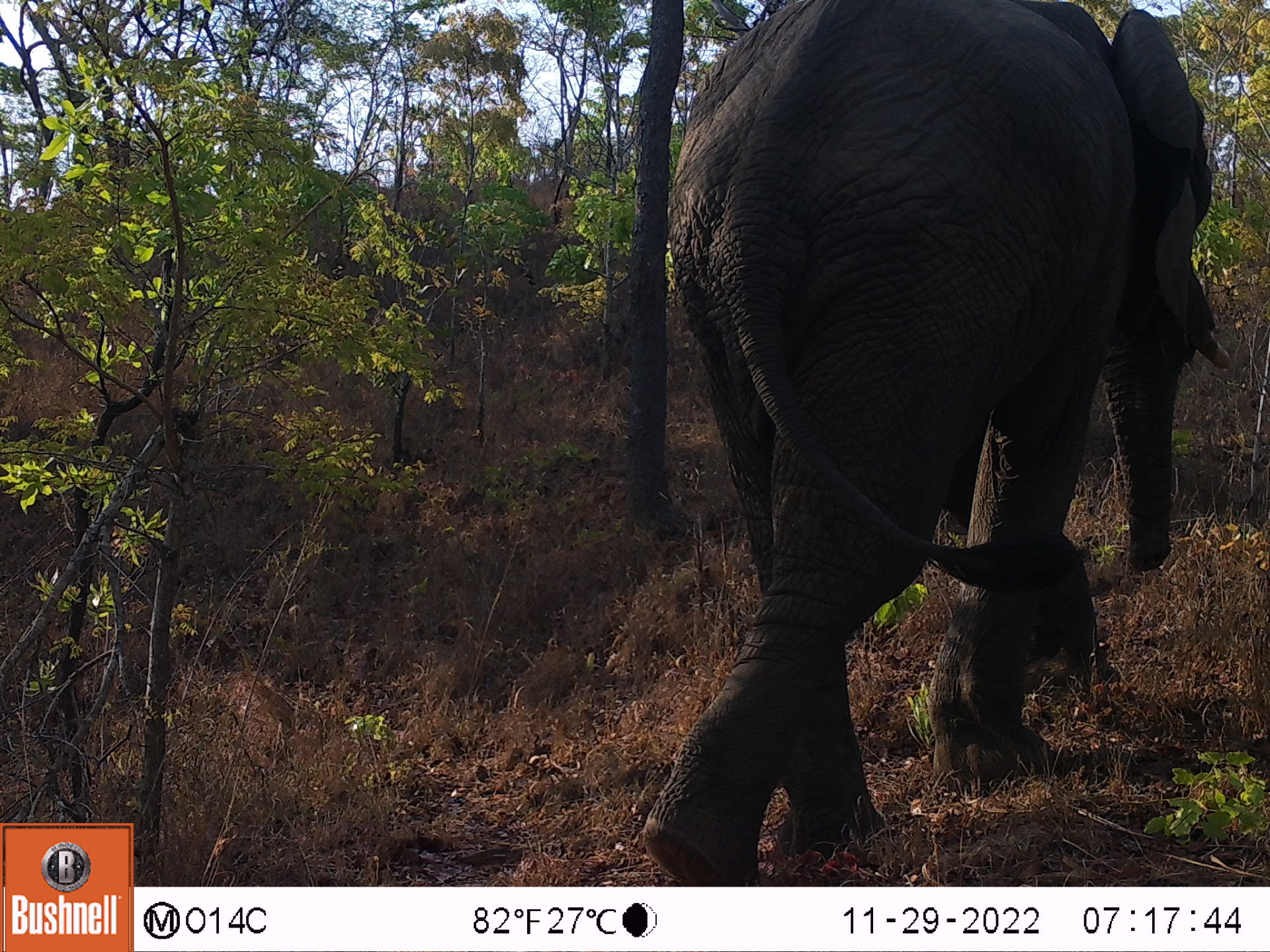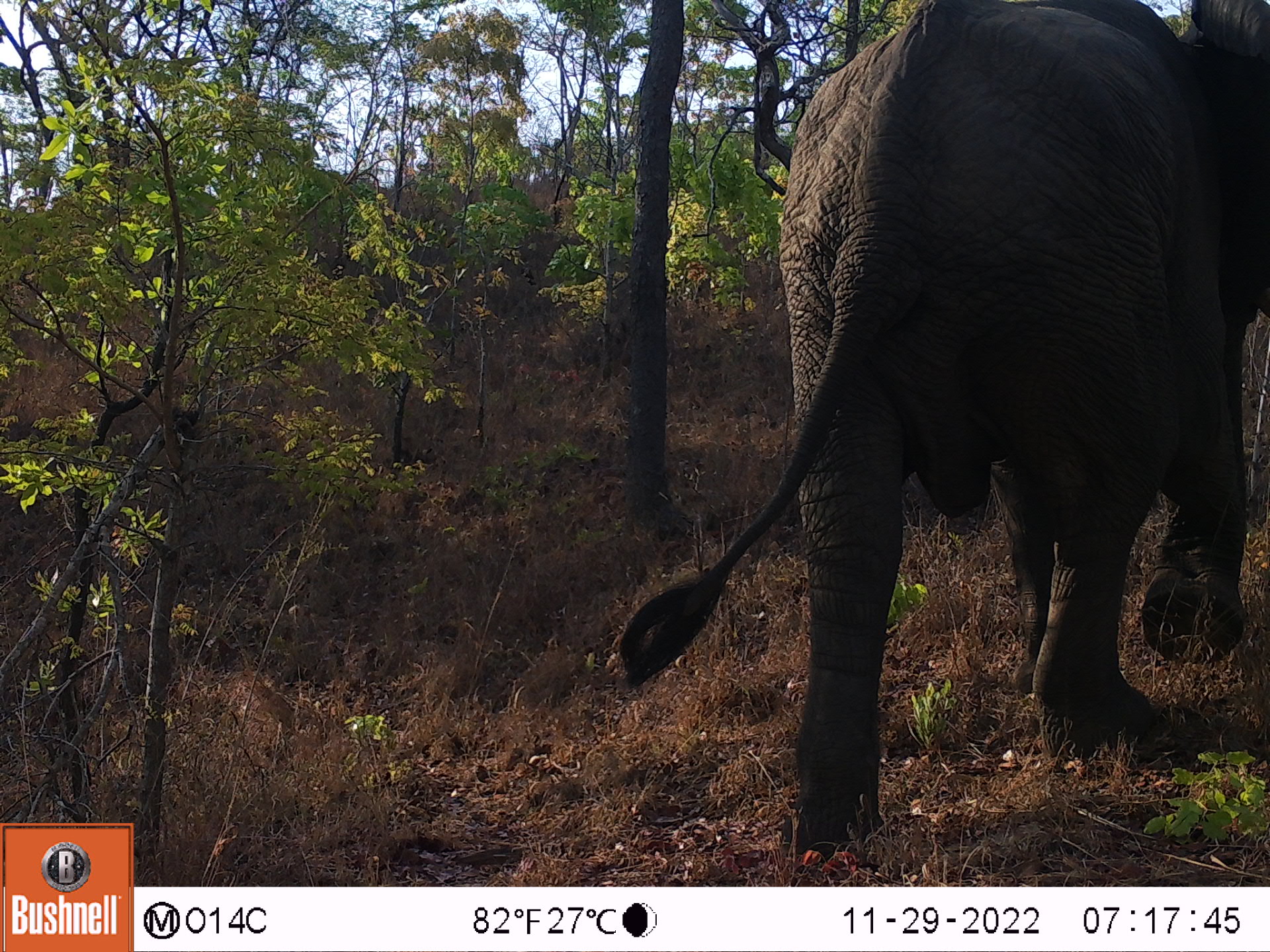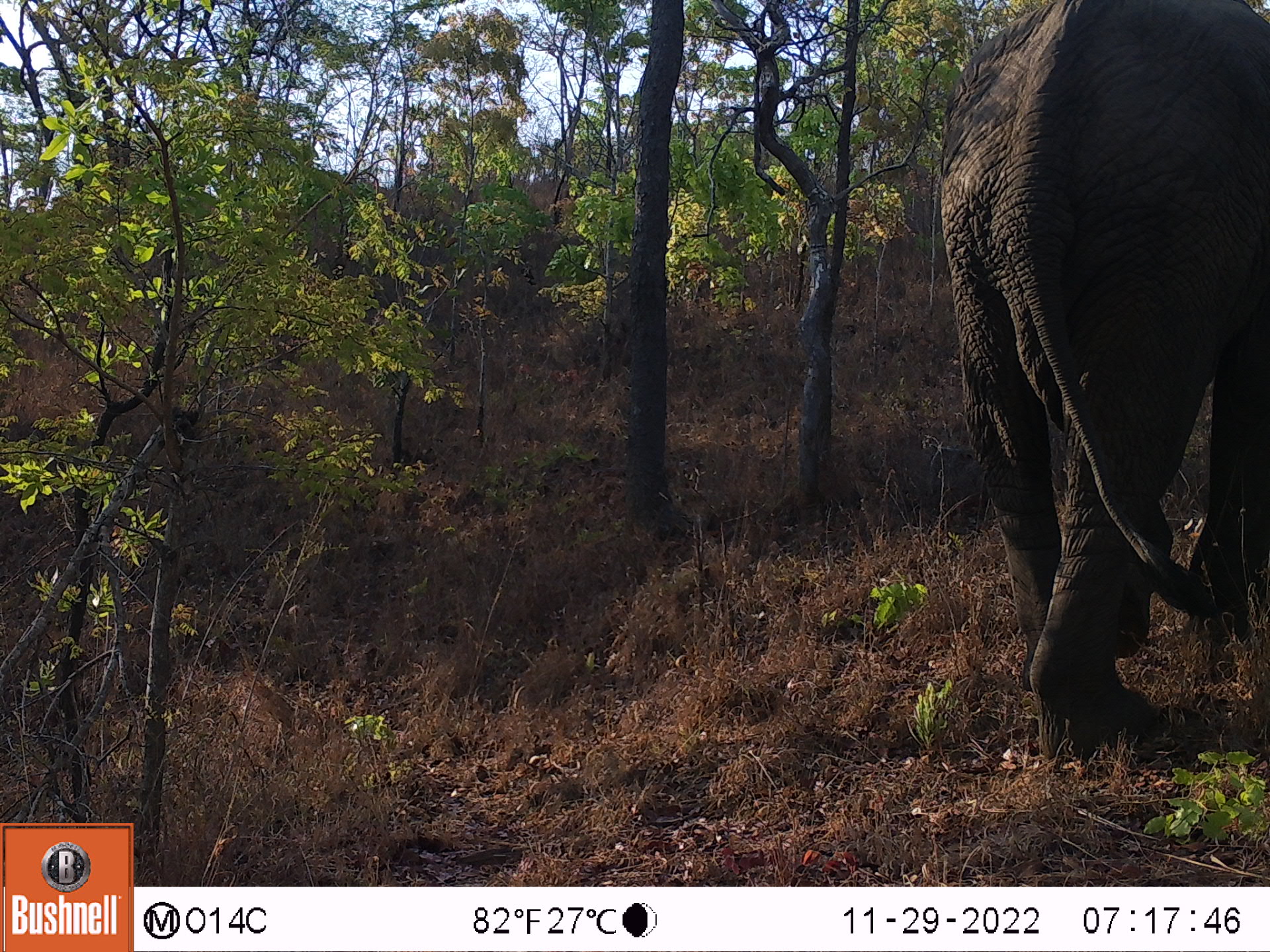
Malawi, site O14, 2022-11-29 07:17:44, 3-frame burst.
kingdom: Animalia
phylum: Chordata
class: Mammalia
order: Proboscidea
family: Elephantidae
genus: Loxodonta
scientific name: Loxodonta africana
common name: african savanna elephant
African savanna elephant (Loxodonta africana), count 1.